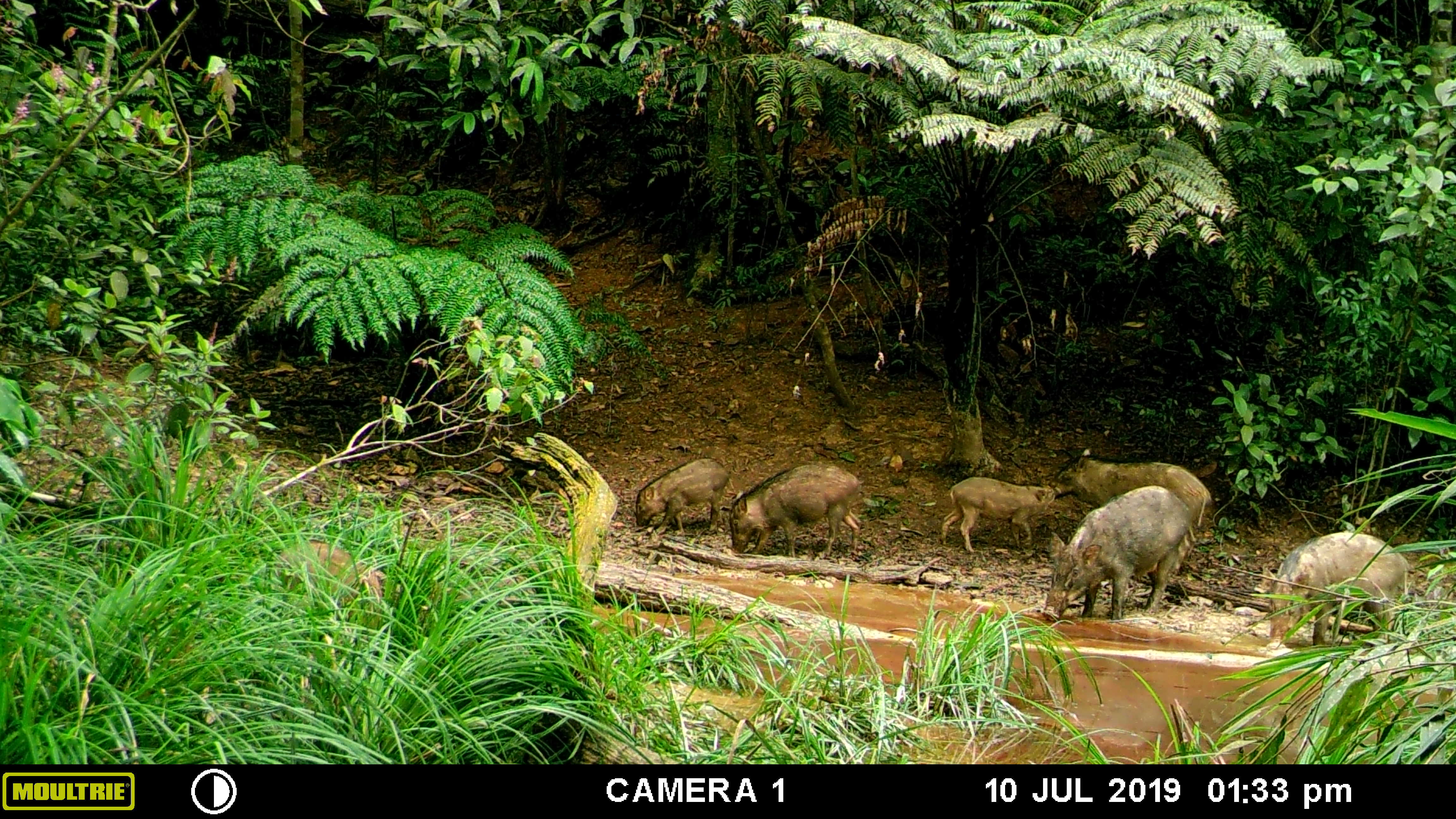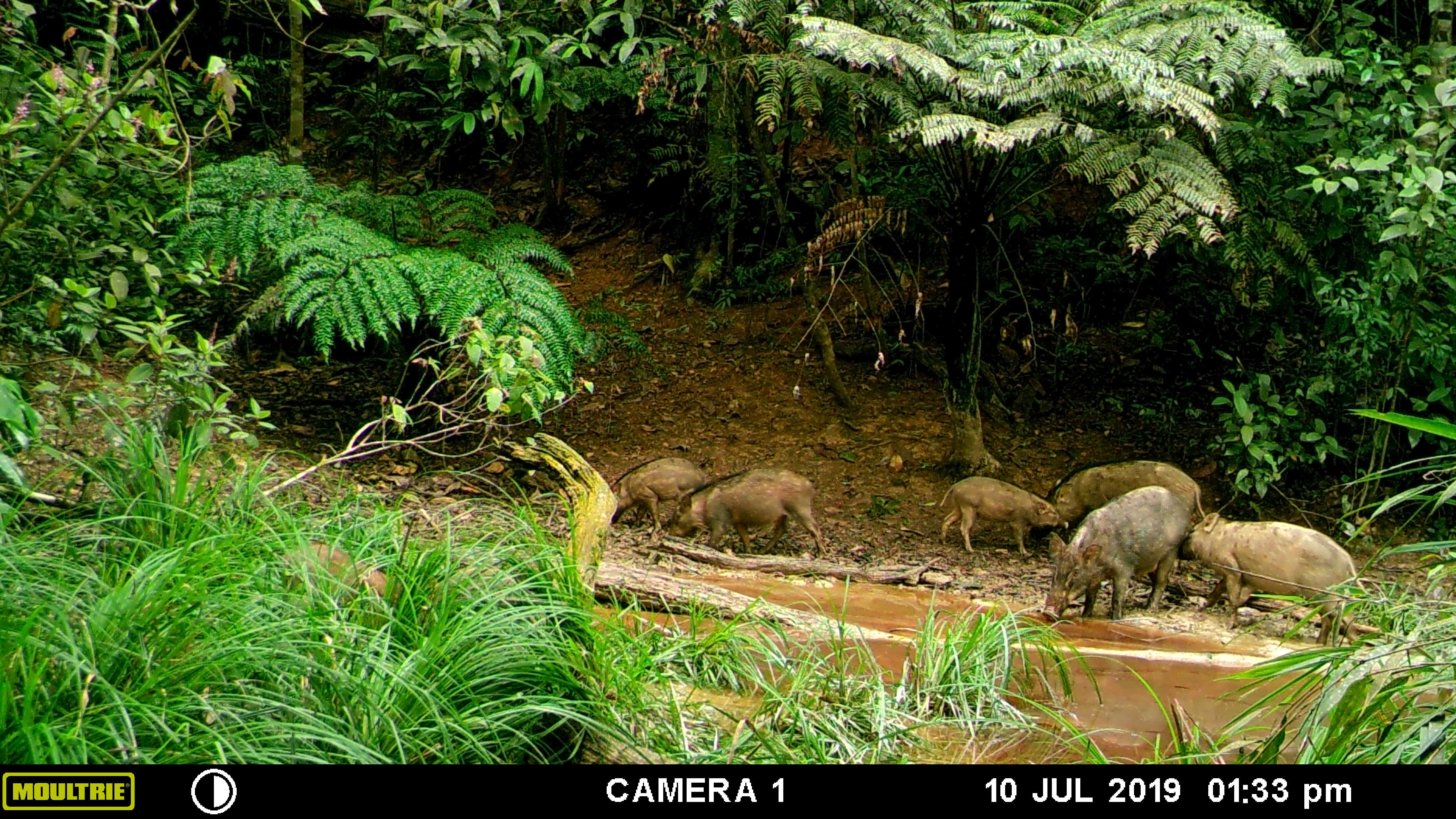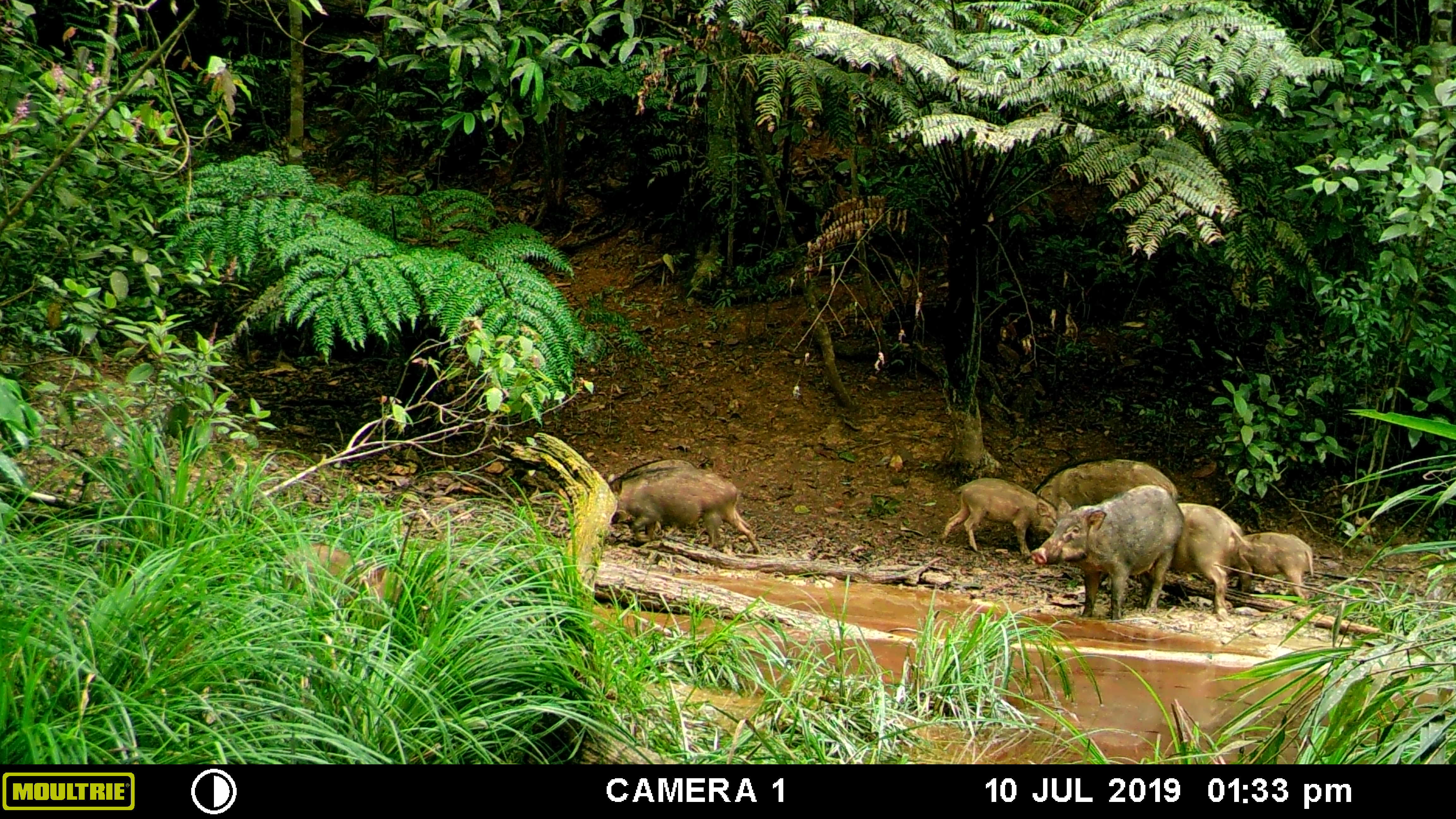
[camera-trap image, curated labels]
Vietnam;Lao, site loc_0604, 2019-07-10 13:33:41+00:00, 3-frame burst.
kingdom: Animalia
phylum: Chordata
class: Mammalia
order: Artiodactyla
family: Suidae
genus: Sus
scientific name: Sus scrofa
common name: eurasian wild pig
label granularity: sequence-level